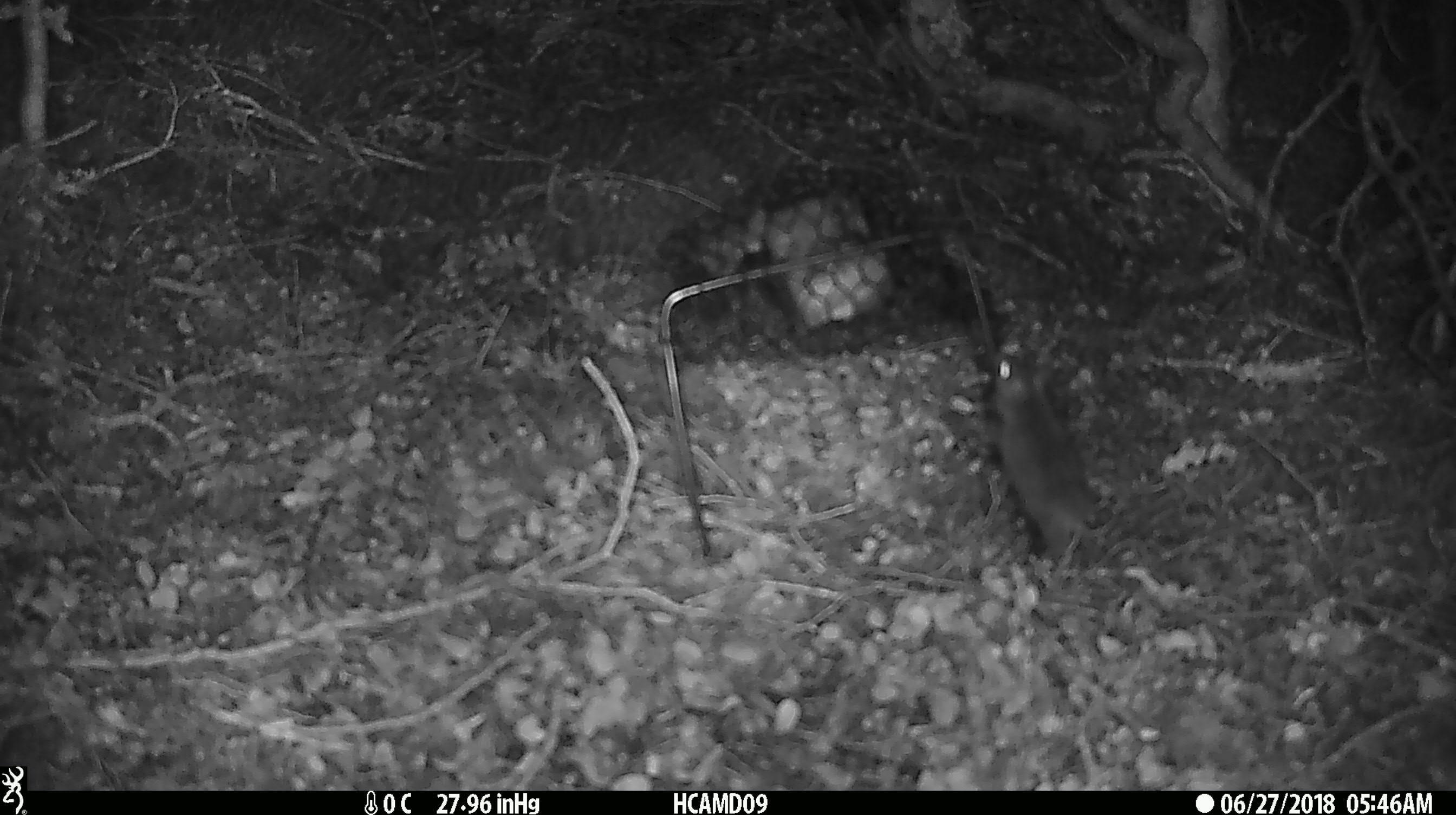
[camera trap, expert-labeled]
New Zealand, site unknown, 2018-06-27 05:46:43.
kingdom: Animalia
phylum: Chordata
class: Mammalia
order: Rodentia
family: Muridae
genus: Mus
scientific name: Mus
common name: mouse